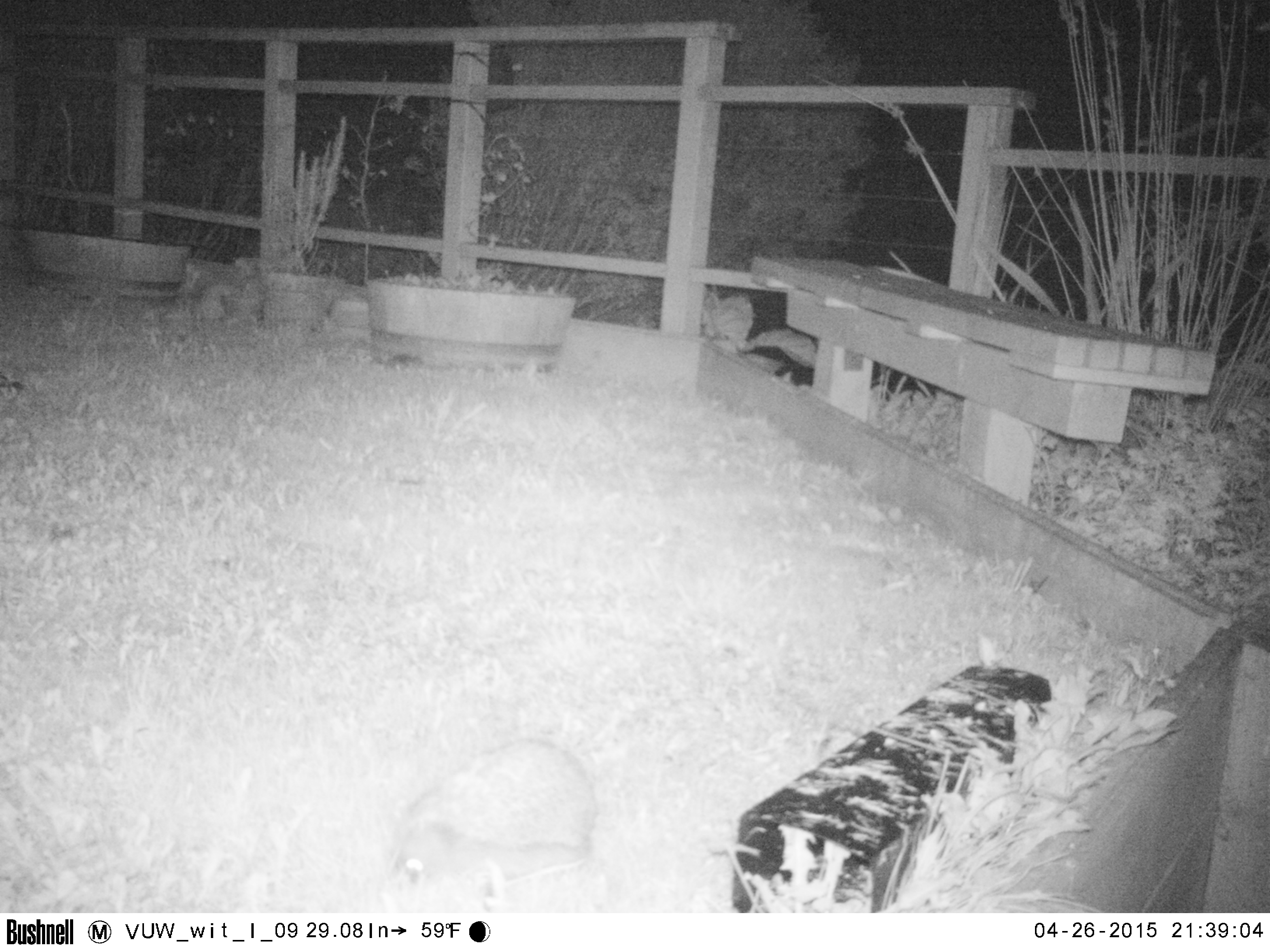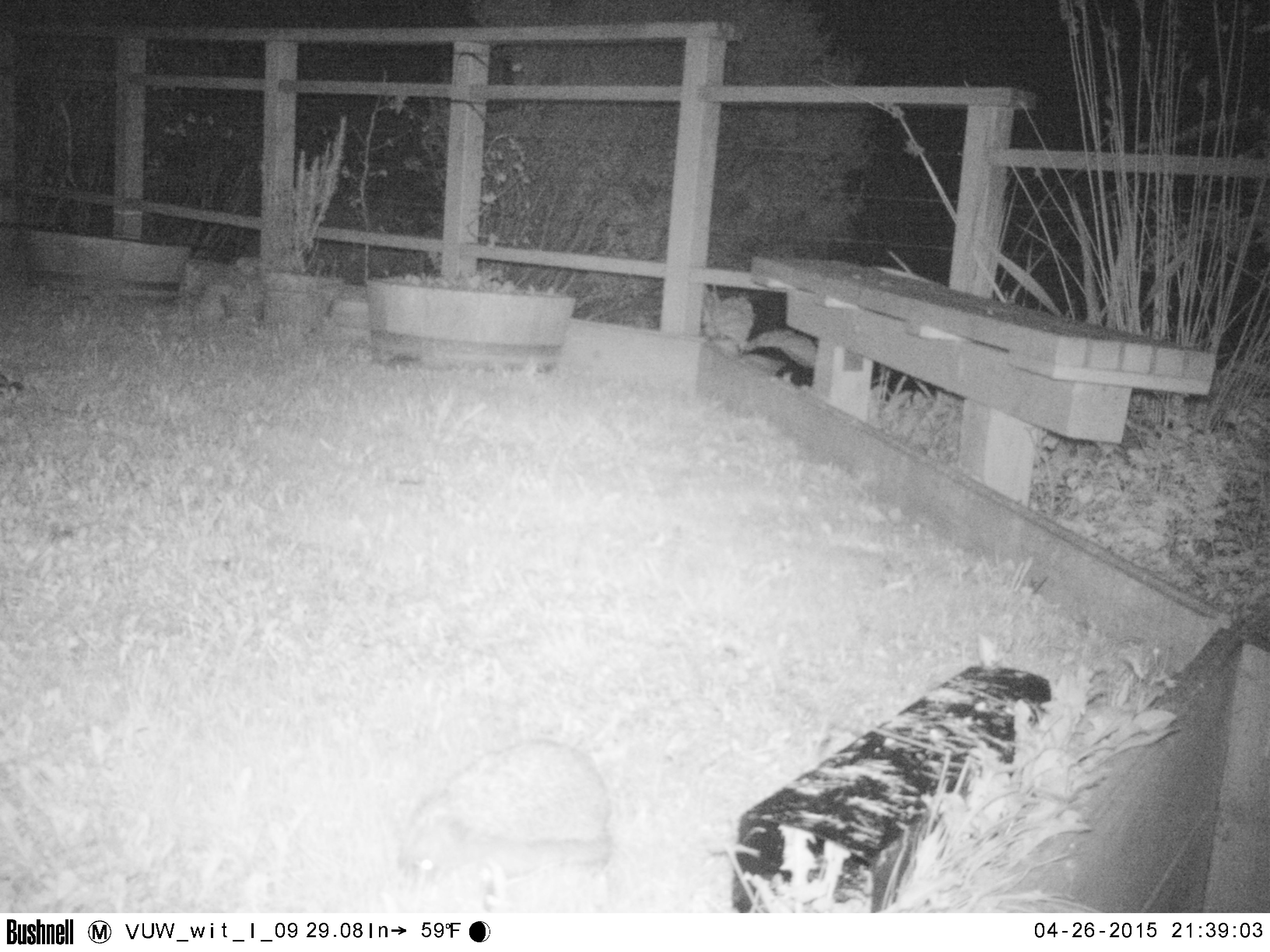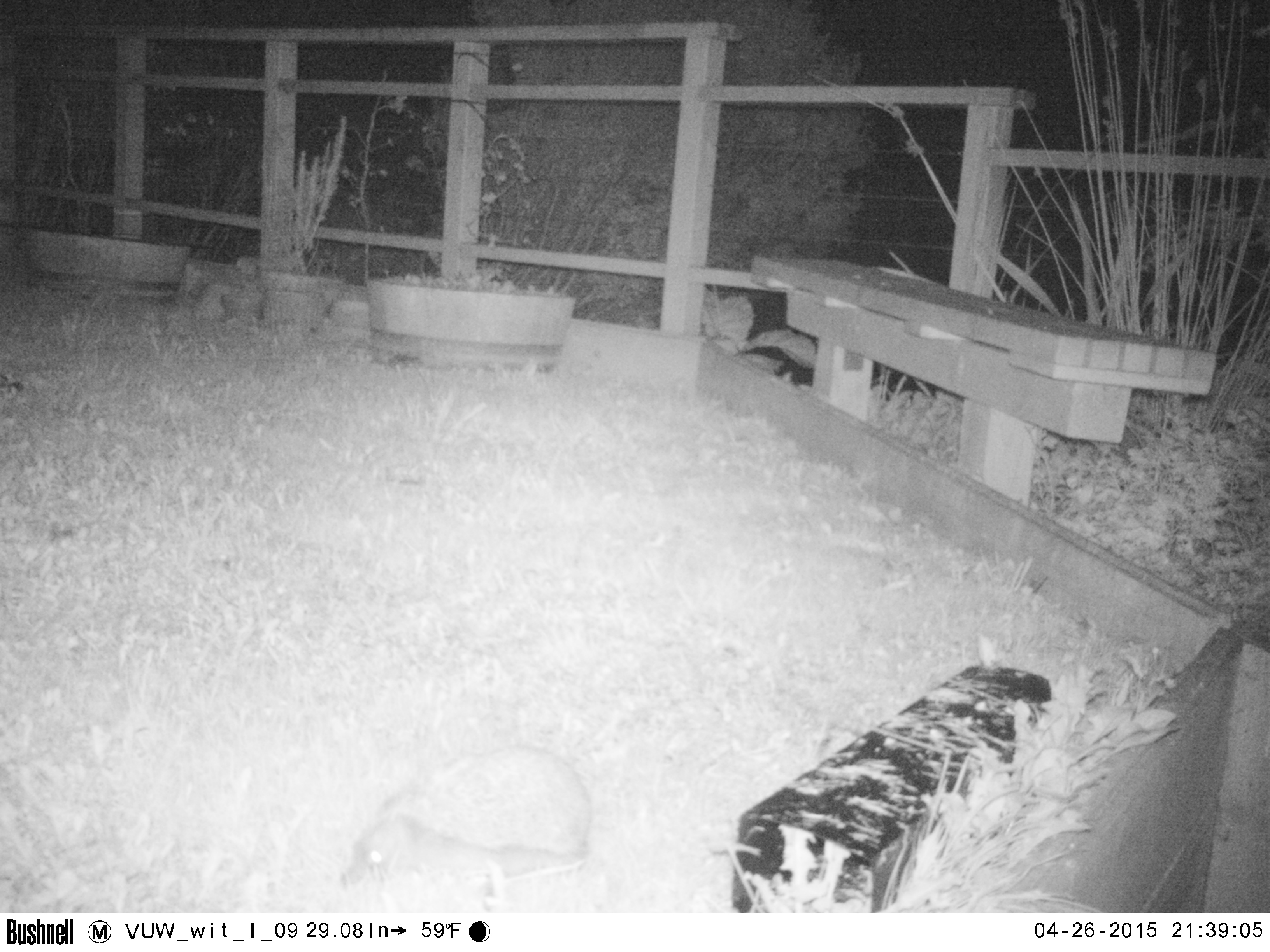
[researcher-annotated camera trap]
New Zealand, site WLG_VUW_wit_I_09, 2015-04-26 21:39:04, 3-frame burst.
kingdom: Animalia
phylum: Chordata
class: Mammalia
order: Eulipotyphla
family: Erinaceidae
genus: Erinaceus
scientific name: Erinaceus europaeus europaeus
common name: european hedgehog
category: hedgehog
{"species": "hedgehog (european hedgehog) (Erinaceus europaeus europaeus)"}